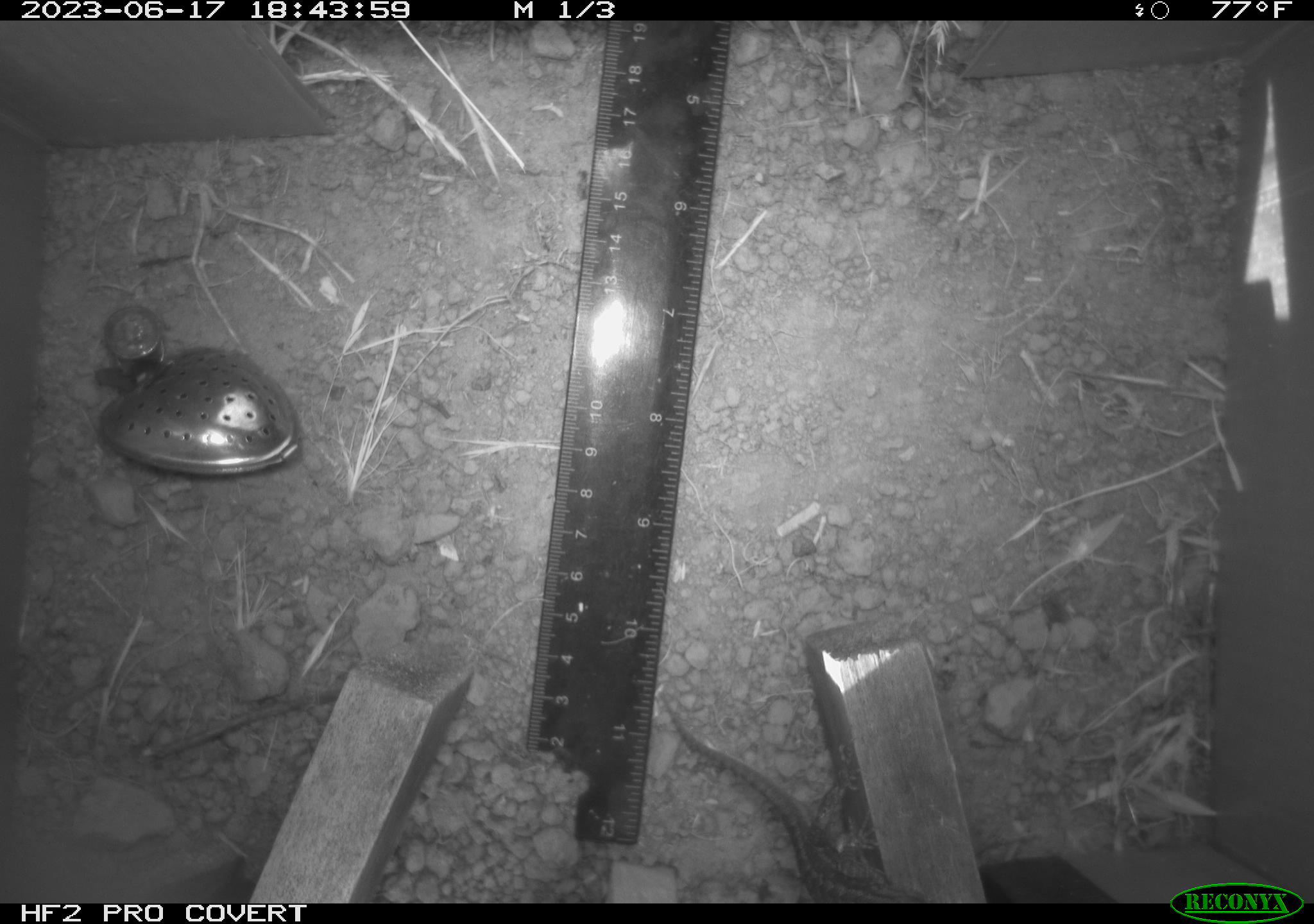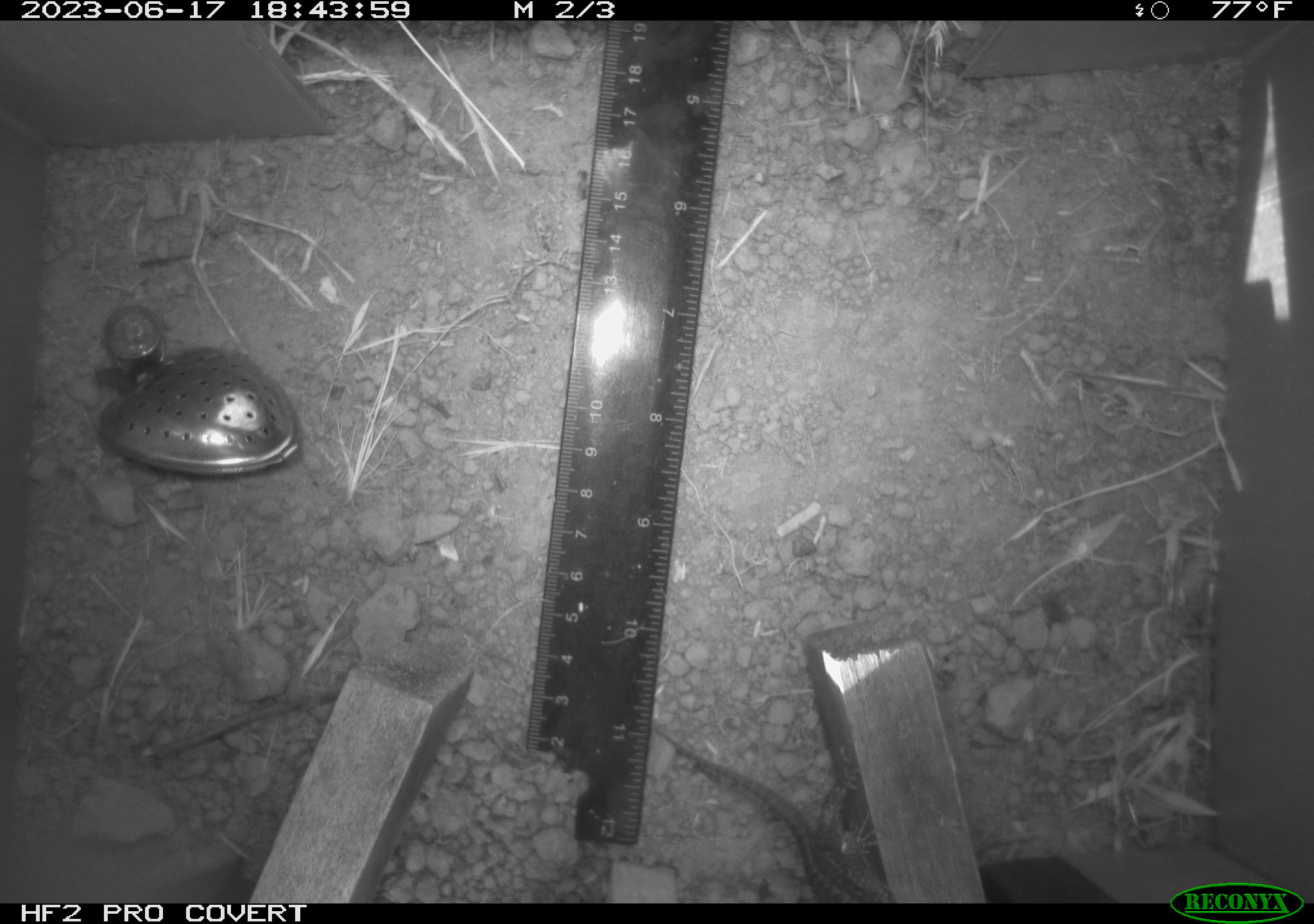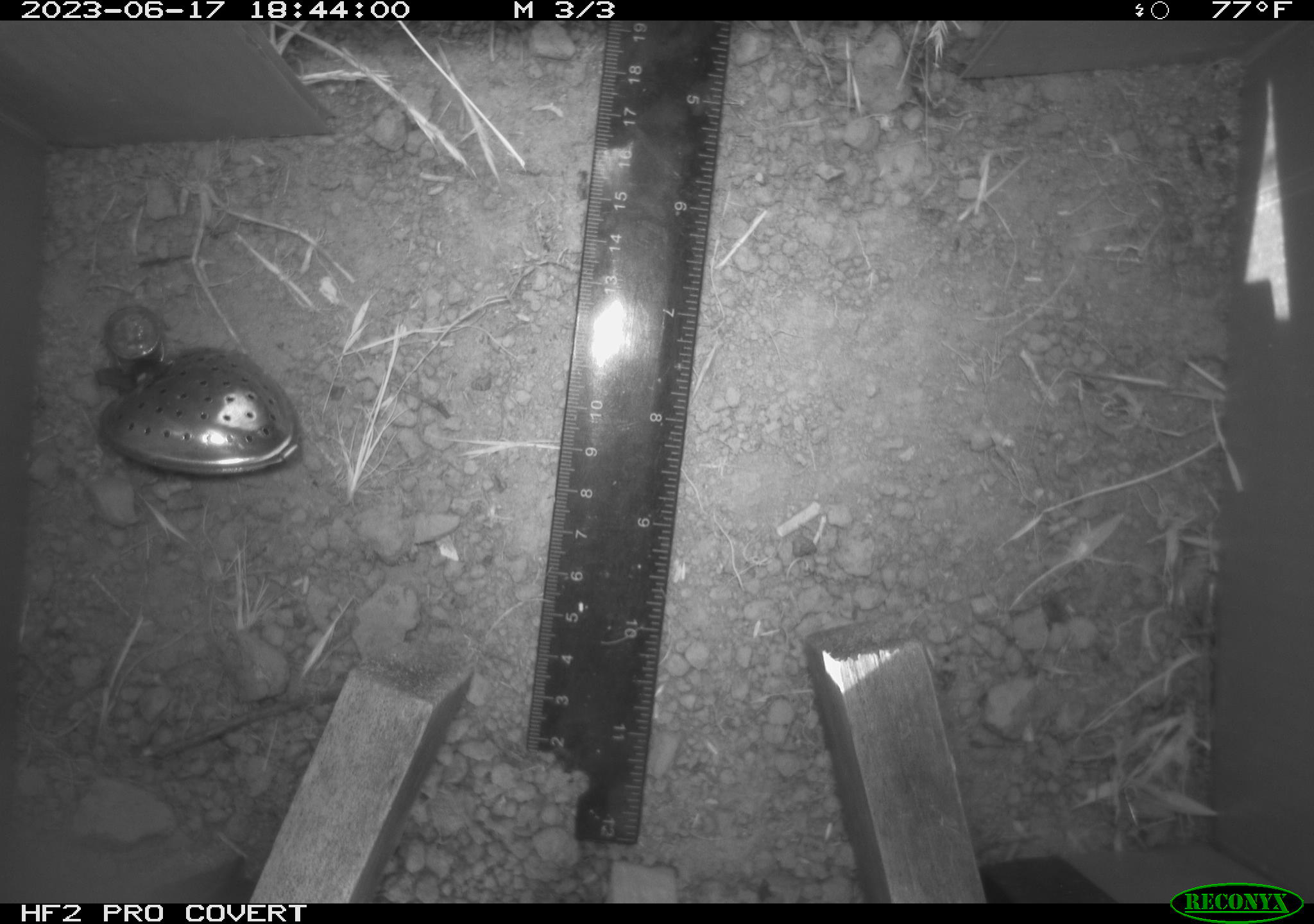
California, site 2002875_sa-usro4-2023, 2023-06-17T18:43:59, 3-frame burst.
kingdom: Animalia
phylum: Chordata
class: Reptilia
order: Squamata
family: Phrynosomatidae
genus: Sceloporus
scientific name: Sceloporus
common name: spiny lizards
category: sceloporus species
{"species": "sceloporus species (spiny lizards) (Sceloporus)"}